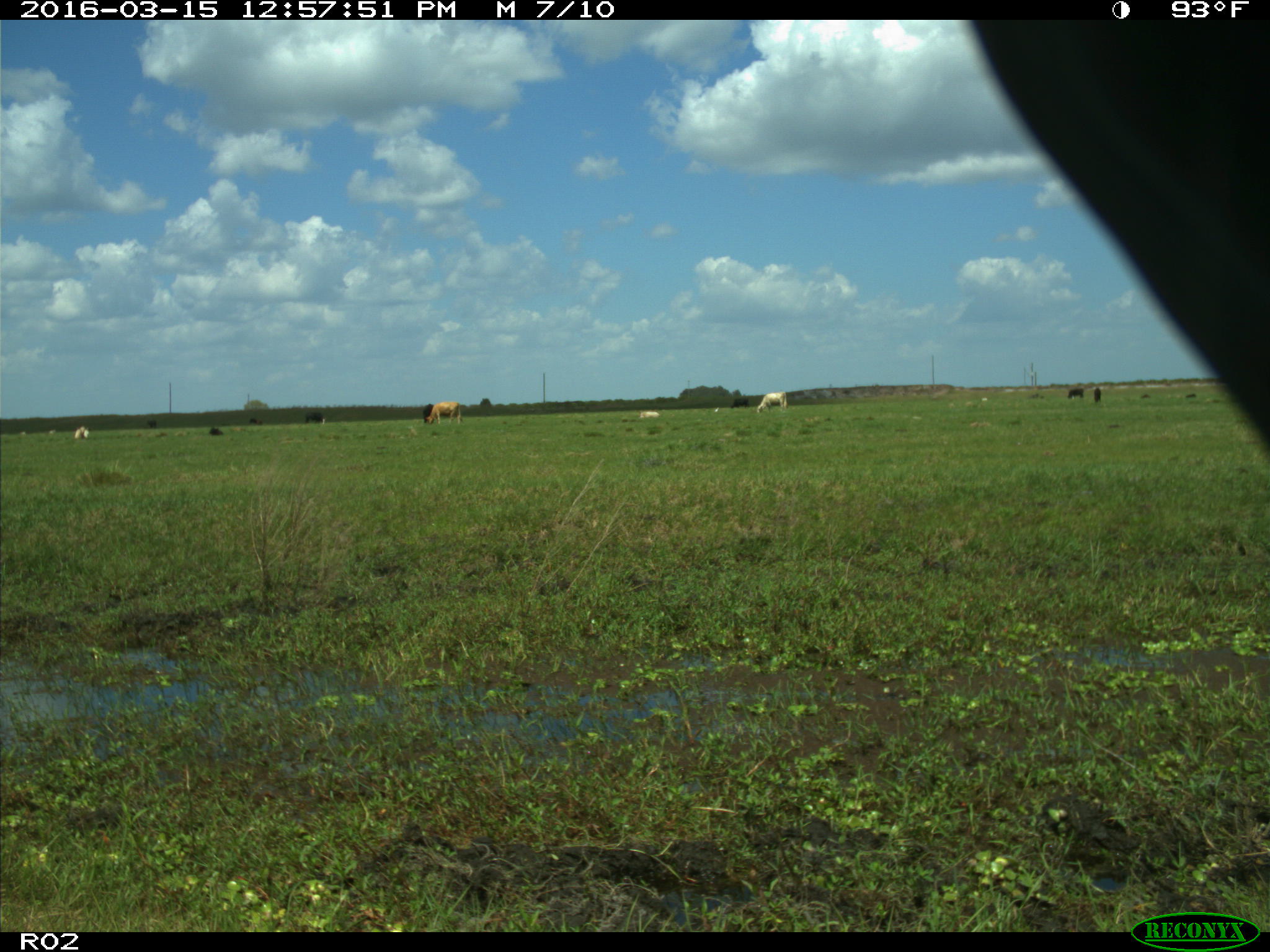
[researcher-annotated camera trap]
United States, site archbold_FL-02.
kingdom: Animalia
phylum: Chordata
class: Mammalia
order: Artiodactyla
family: Bovidae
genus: Bos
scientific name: Bos taurus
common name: domestic cow